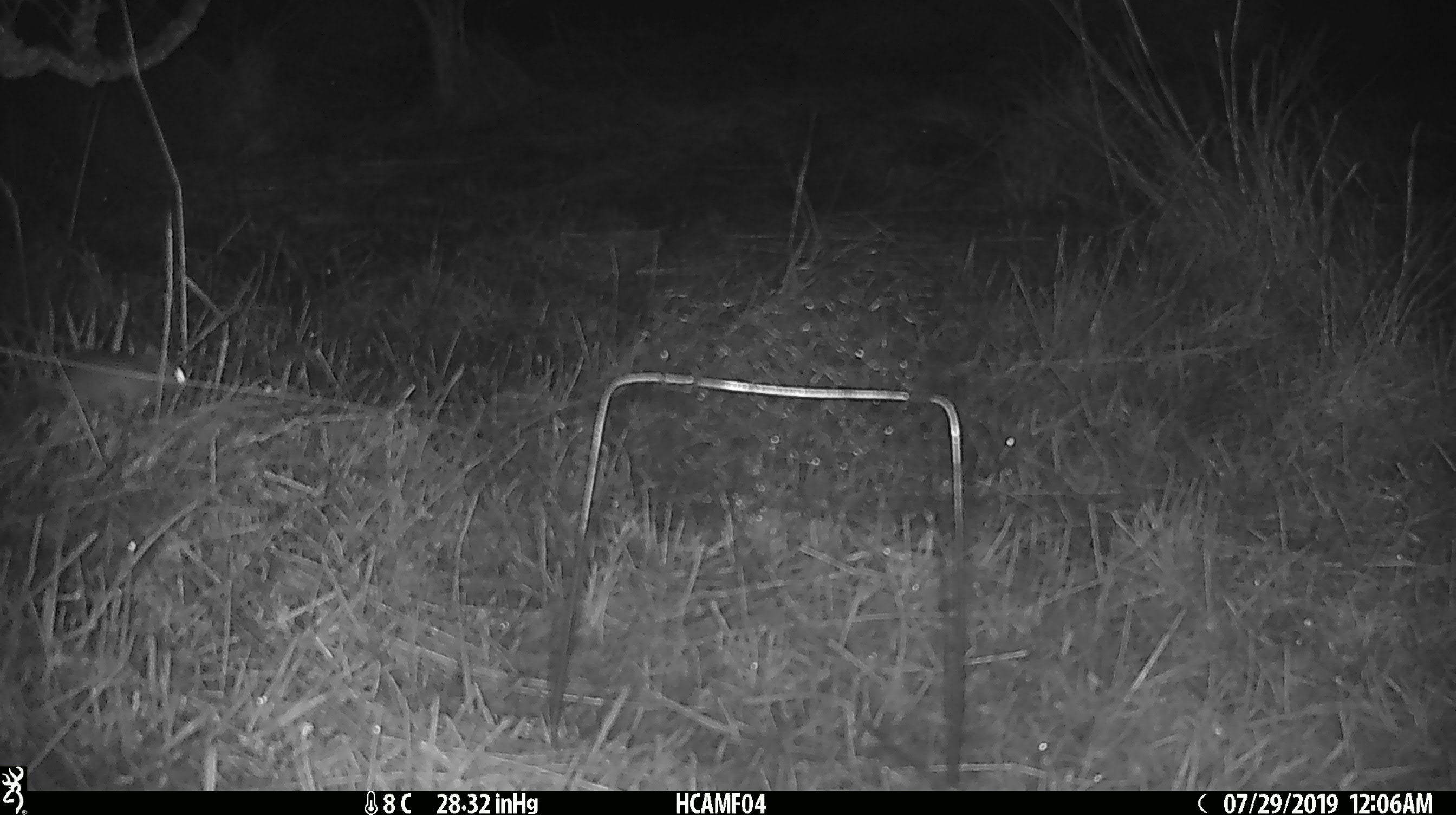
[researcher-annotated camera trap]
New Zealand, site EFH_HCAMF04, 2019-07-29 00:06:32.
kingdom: Animalia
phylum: Chordata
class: Mammalia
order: Rodentia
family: Muridae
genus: Mus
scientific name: Mus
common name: mouse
Mouse (Mus).